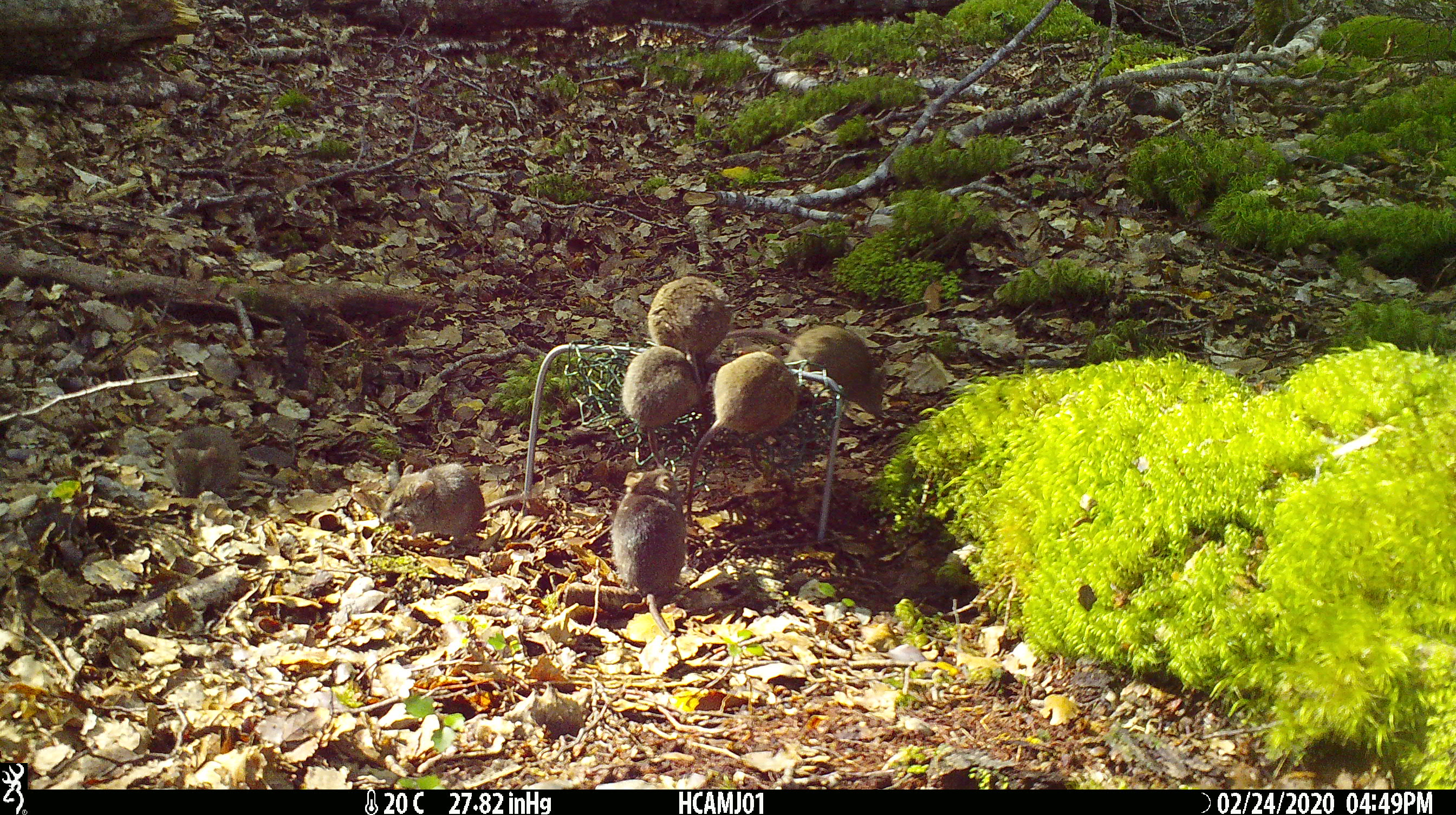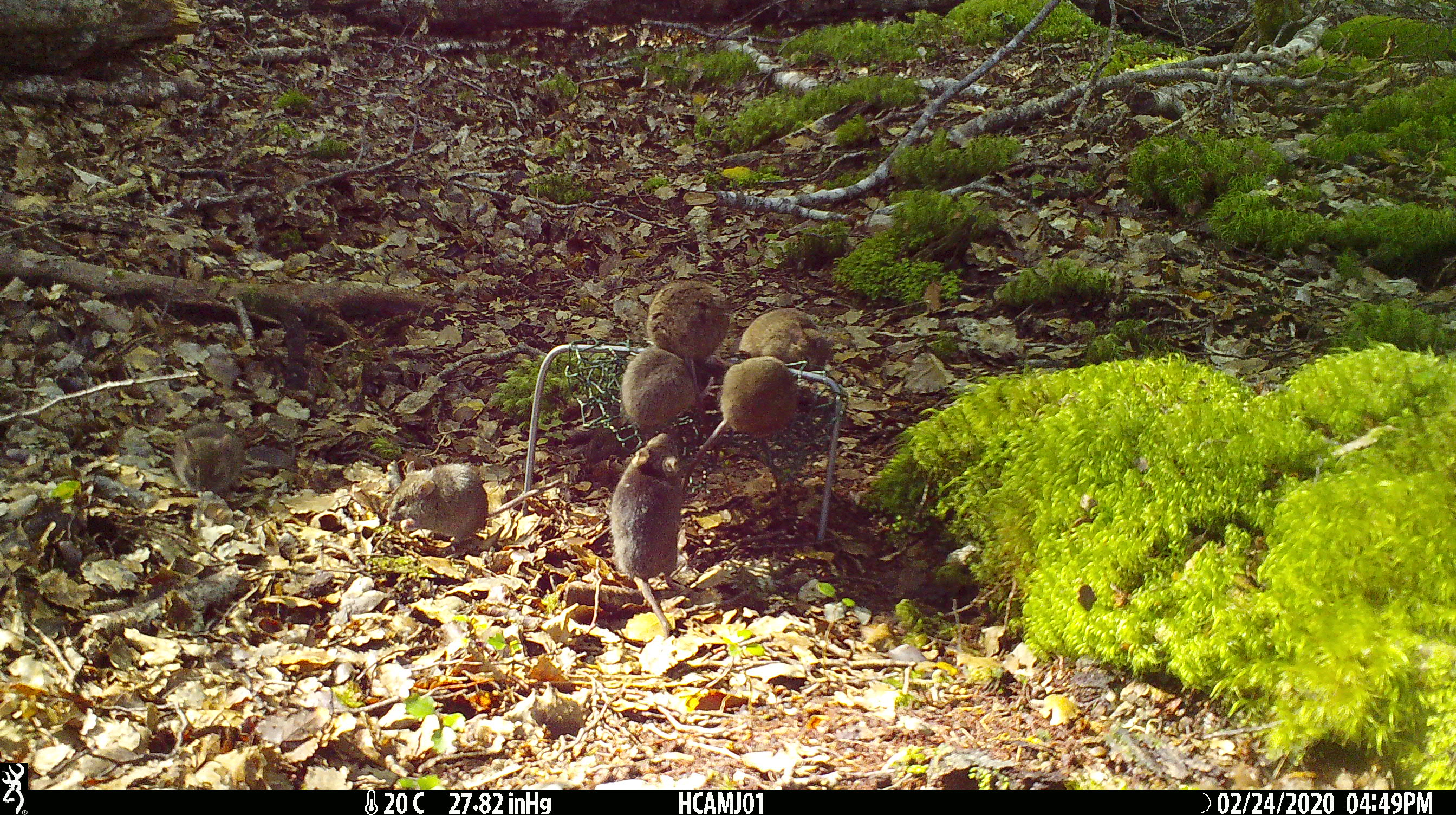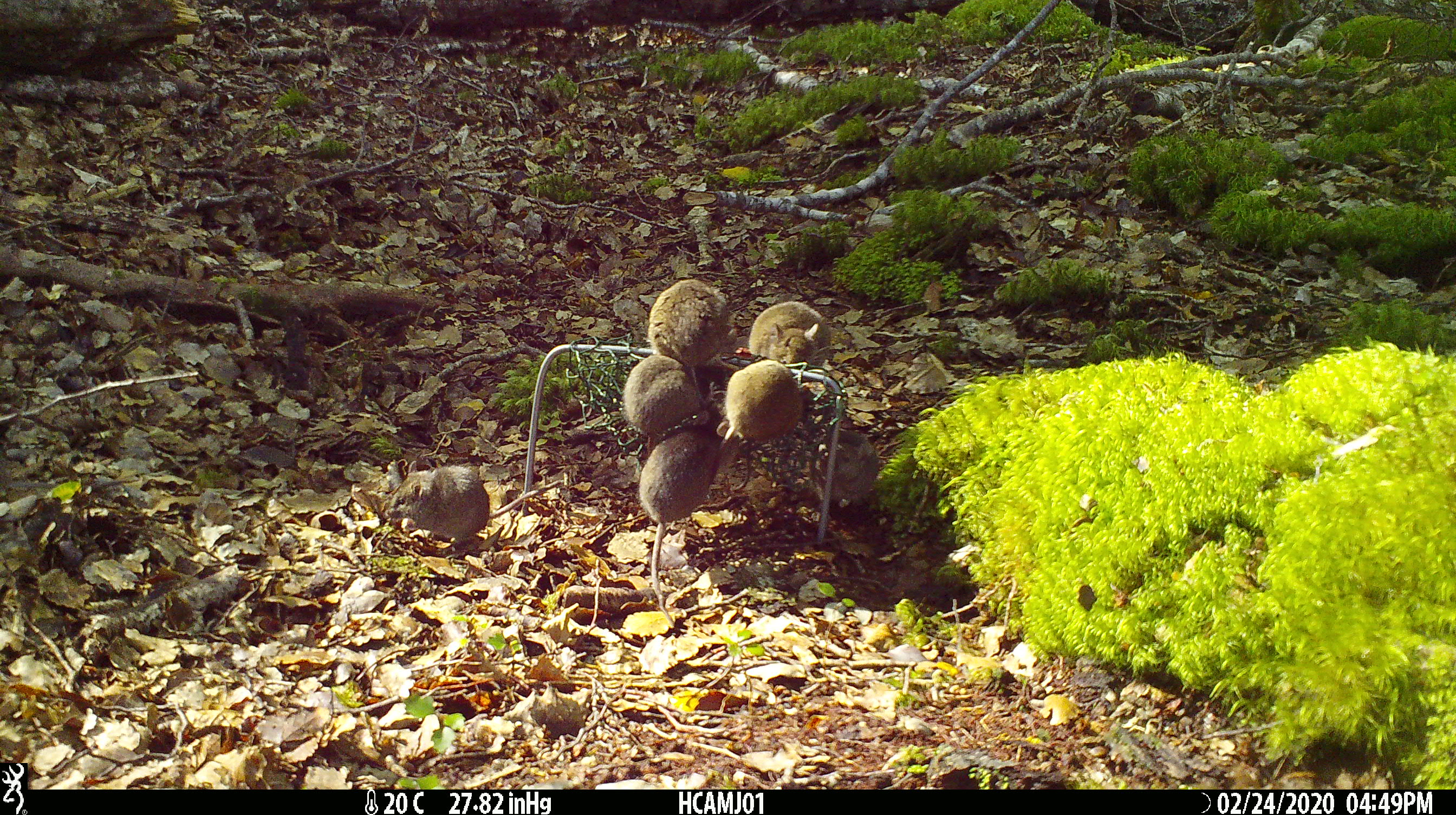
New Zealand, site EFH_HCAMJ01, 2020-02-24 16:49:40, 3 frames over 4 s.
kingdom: Animalia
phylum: Chordata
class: Mammalia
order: Rodentia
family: Muridae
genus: Mus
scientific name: Mus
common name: mouse